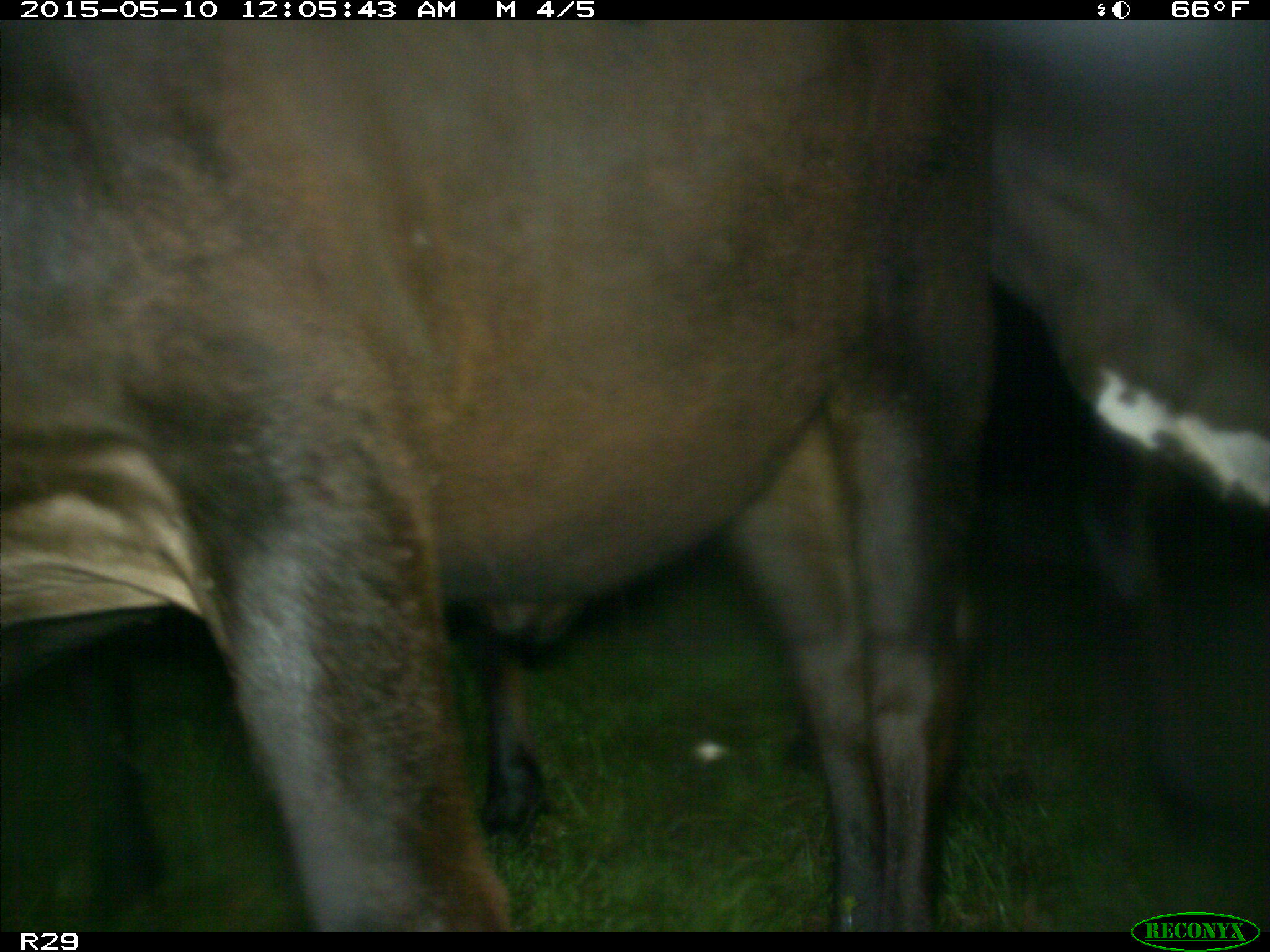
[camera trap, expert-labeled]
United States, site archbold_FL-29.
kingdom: Animalia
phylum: Chordata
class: Mammalia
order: Artiodactyla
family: Bovidae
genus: Bos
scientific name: Bos taurus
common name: domestic cow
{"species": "Bos taurus (domestic cow)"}